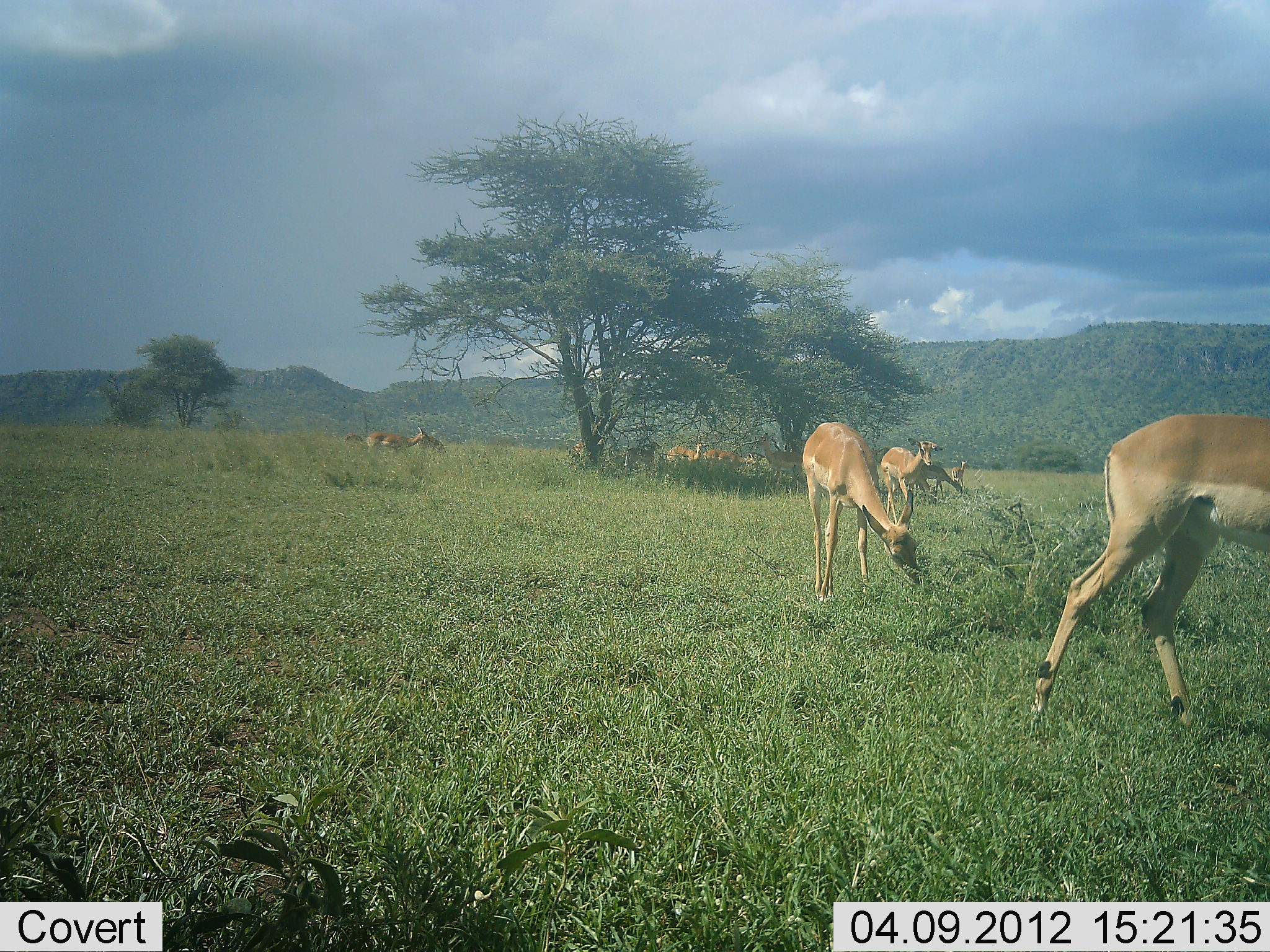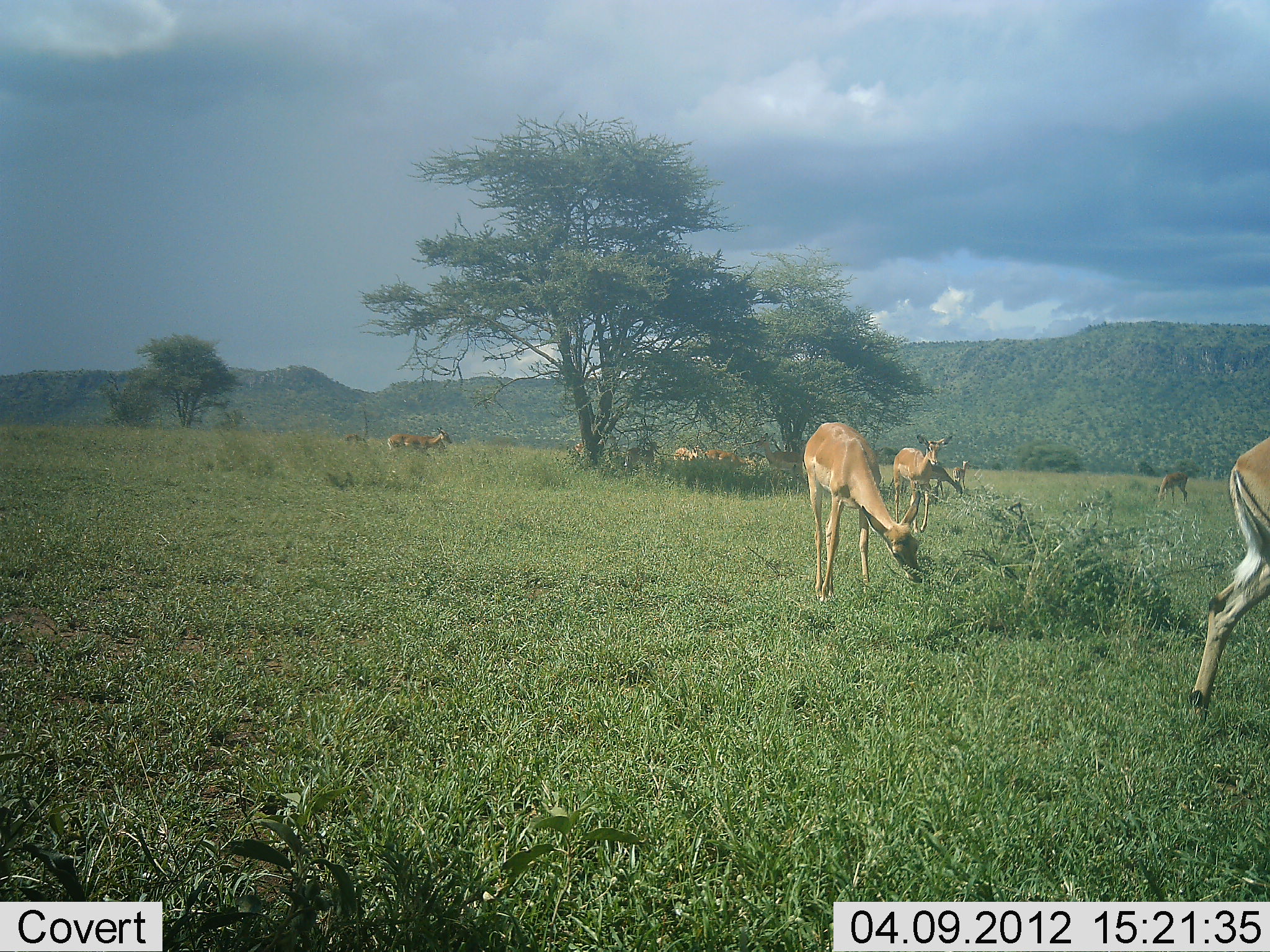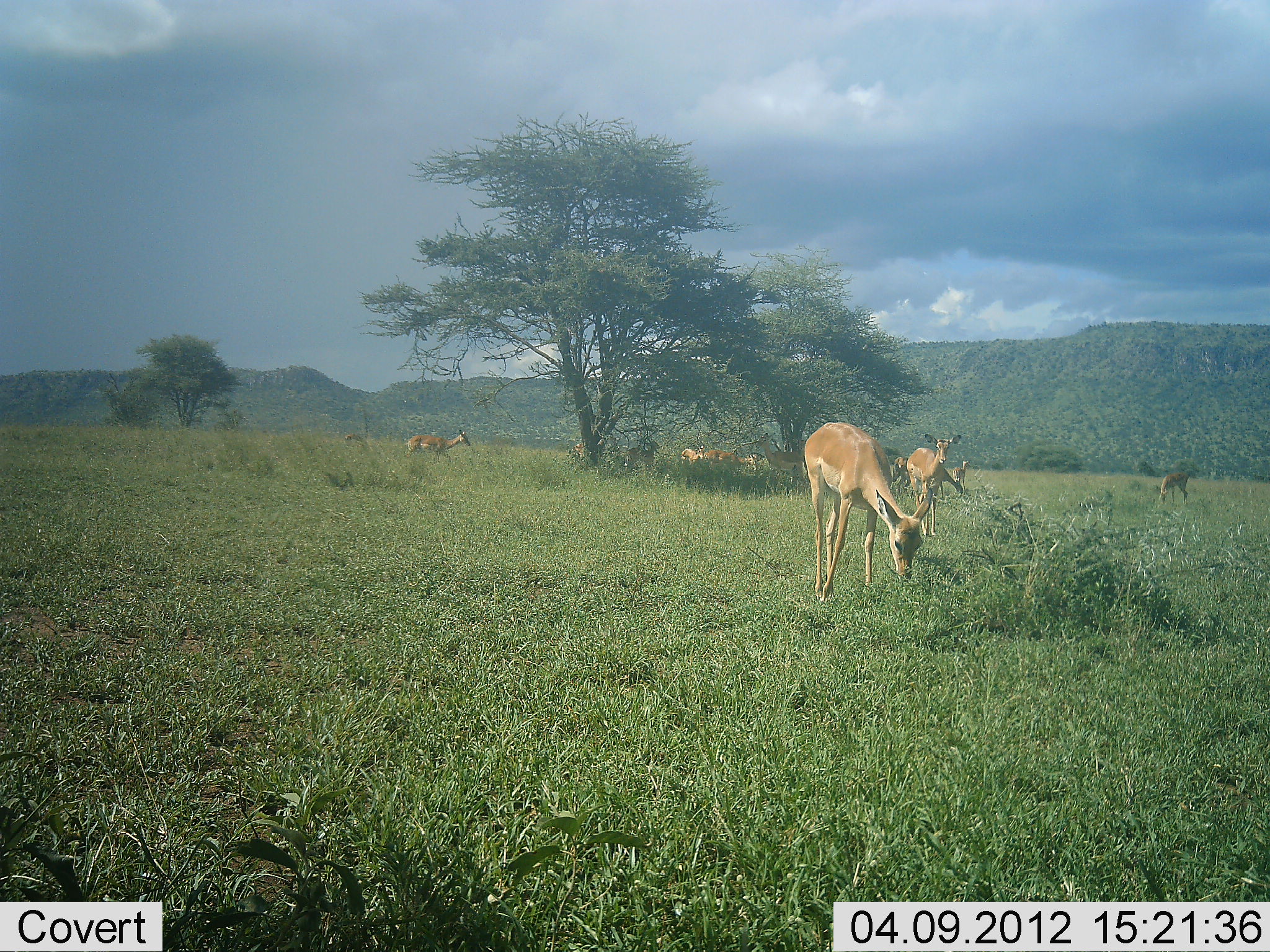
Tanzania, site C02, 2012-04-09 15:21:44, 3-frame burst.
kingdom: Animalia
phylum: Chordata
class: Mammalia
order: Artiodactyla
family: Bovidae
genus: Aepyceros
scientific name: Aepyceros melampus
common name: impala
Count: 10.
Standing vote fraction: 56%.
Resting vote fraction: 0%.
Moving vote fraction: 61%.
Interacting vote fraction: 0%.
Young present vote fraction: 6%.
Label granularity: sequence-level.